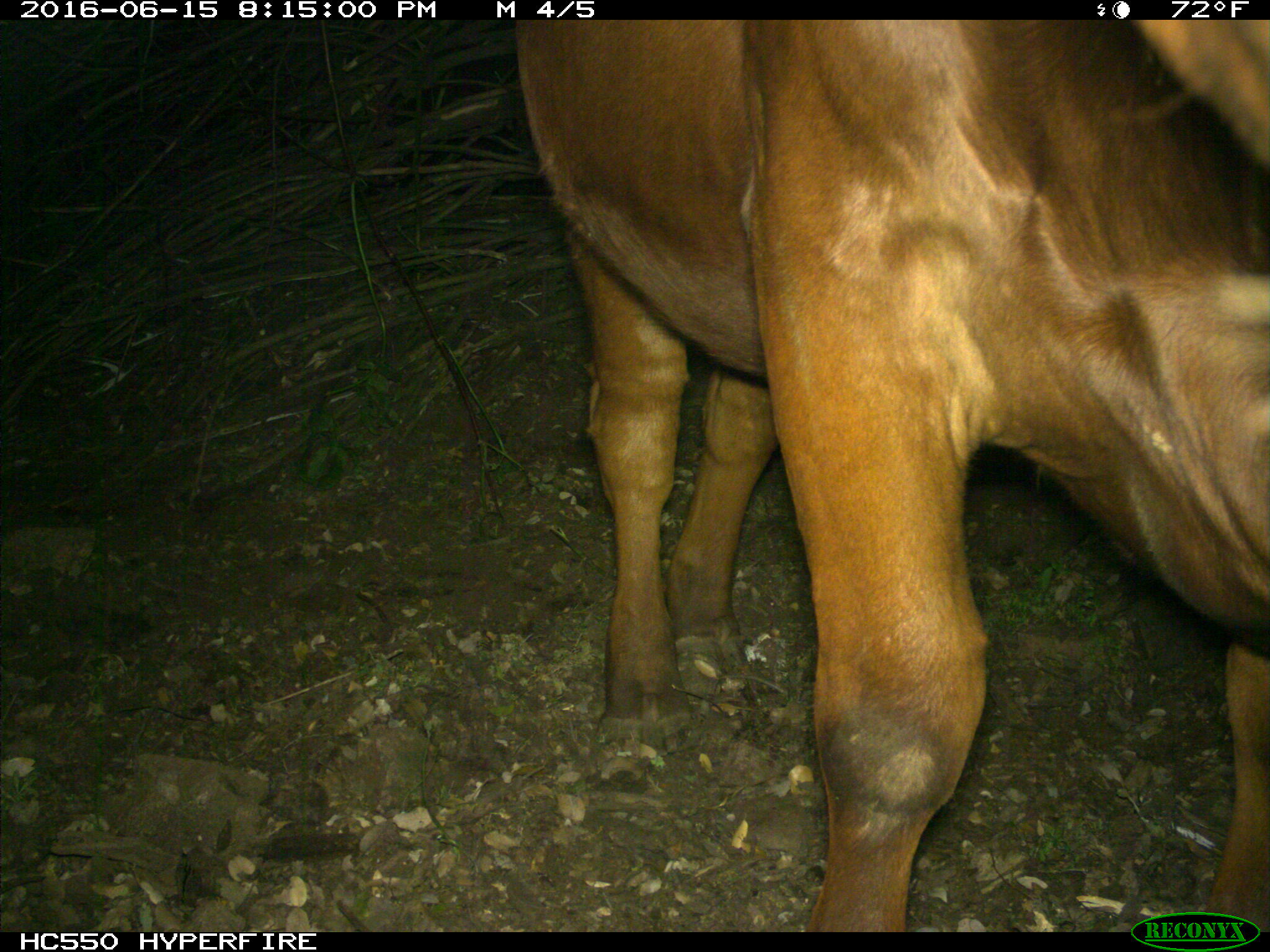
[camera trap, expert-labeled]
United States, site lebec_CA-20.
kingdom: Animalia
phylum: Chordata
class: Mammalia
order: Artiodactyla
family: Bovidae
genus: Bos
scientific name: Bos taurus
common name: domestic cow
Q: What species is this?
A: Bos taurus (domestic cow).